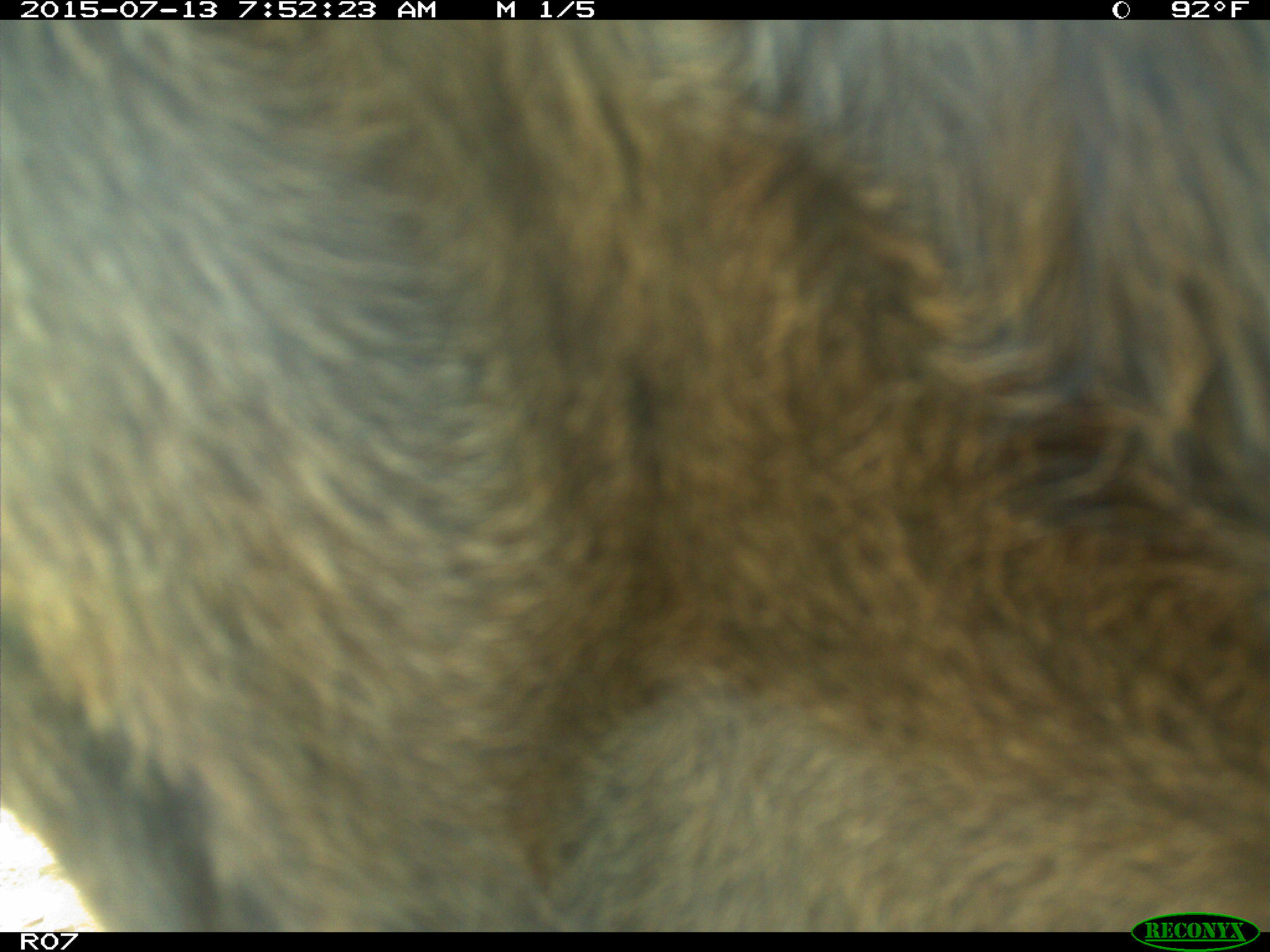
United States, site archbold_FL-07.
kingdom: Animalia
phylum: Chordata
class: Mammalia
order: Artiodactyla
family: Bovidae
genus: Bos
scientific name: Bos taurus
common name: domestic cow